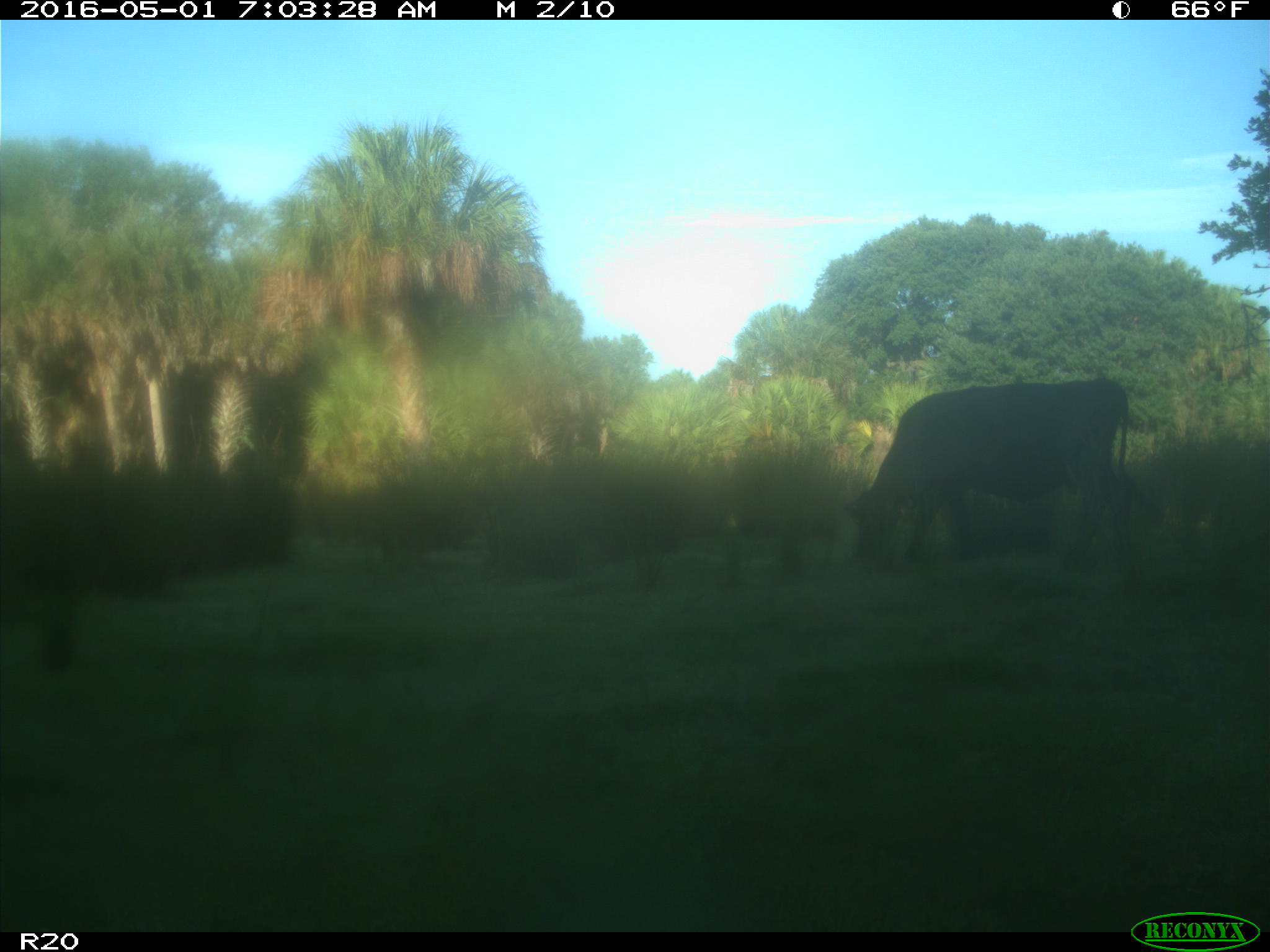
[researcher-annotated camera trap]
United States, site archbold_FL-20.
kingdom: Animalia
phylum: Chordata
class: Mammalia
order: Artiodactyla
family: Bovidae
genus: Bos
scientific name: Bos taurus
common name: domestic cow